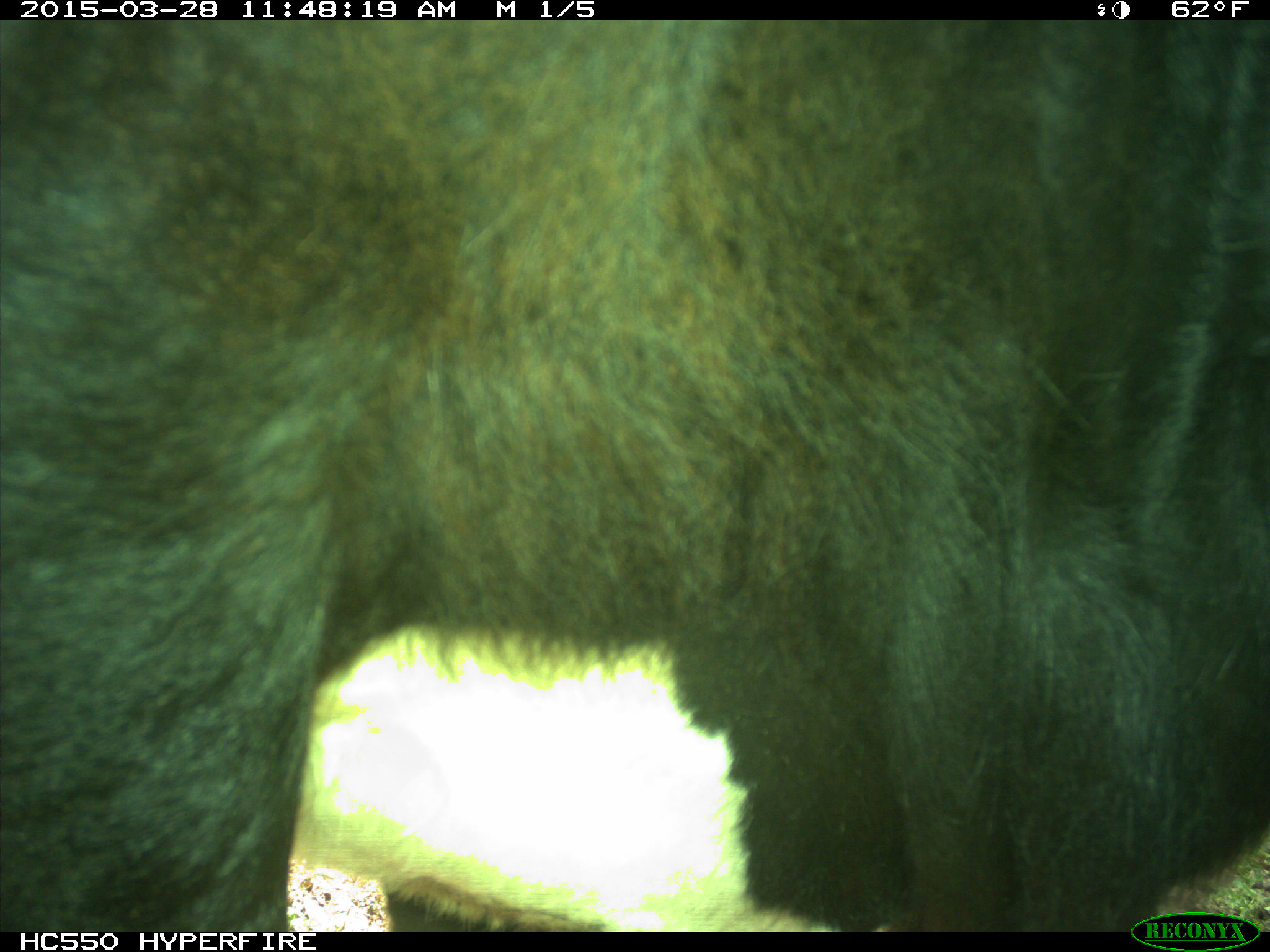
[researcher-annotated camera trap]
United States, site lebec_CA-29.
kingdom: Animalia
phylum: Chordata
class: Mammalia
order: Artiodactyla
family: Bovidae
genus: Bos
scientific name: Bos taurus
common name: domestic cow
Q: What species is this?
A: Bos taurus (domestic cow).